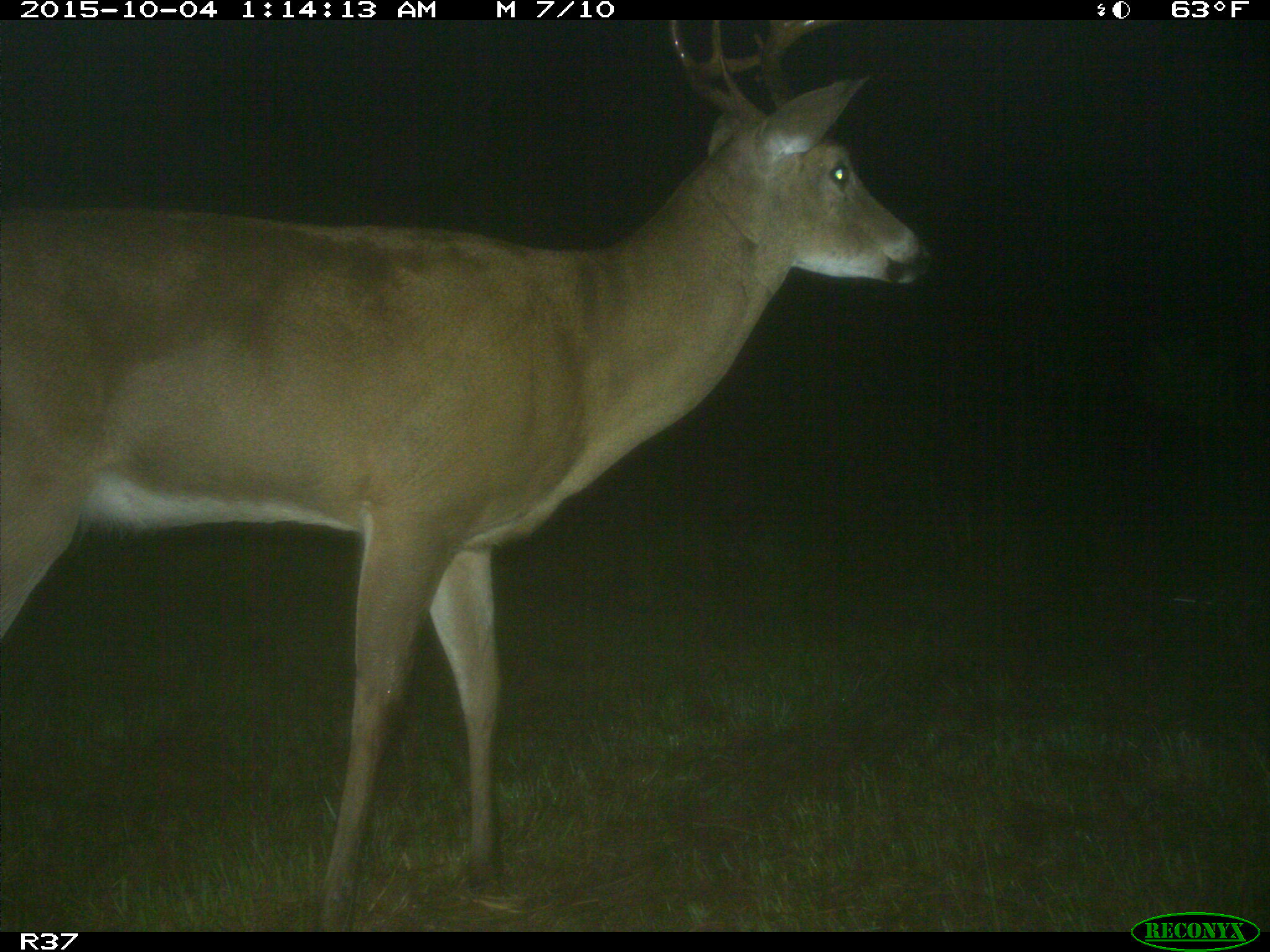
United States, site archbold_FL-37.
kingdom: Animalia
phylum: Chordata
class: Mammalia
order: Artiodactyla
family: Cervidae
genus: Odocoileus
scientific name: Odocoileus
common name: deer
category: unidentified deer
Unidentified deer (deer) (Odocoileus).